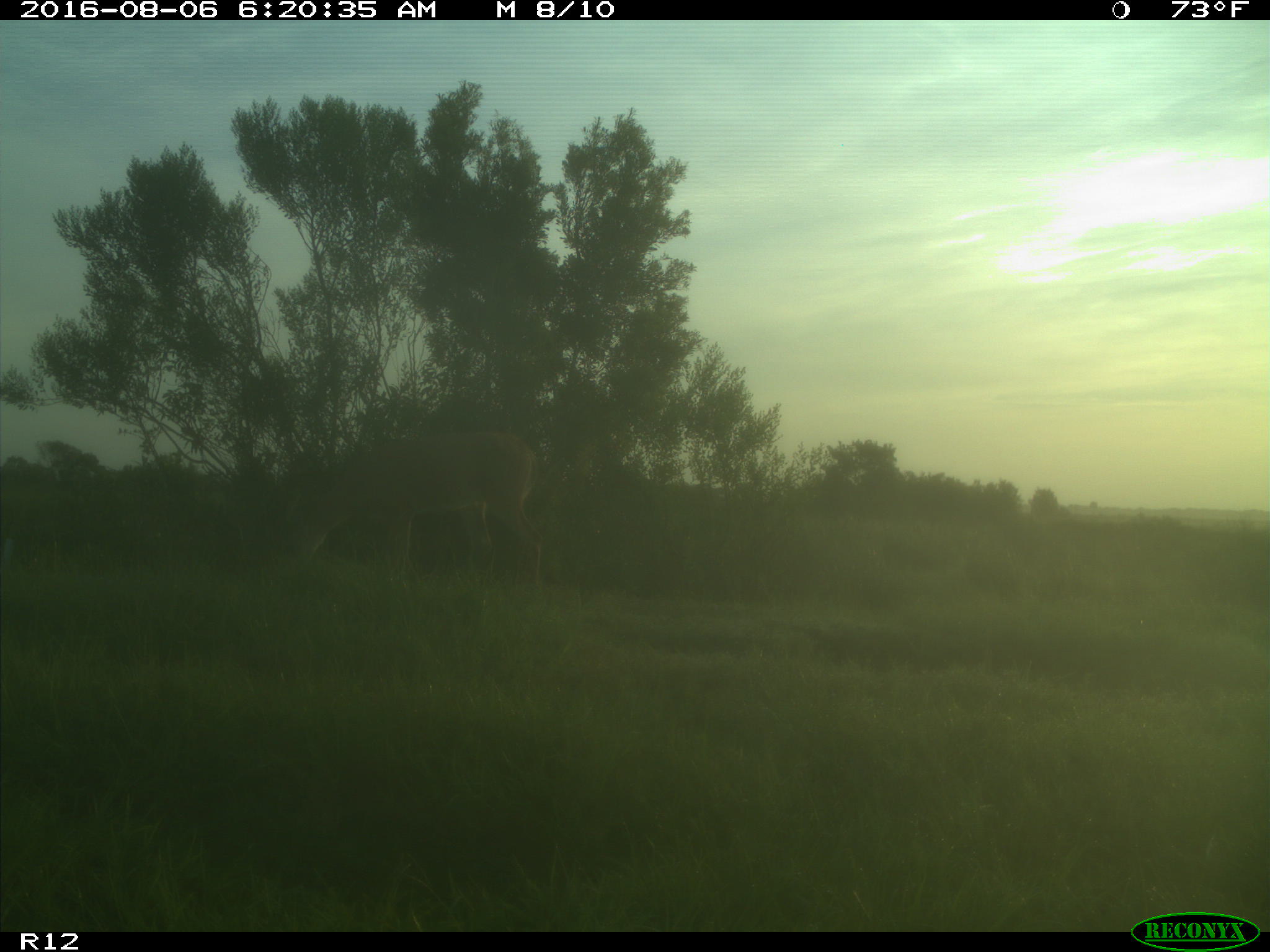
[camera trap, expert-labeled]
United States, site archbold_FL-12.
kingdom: Animalia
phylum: Chordata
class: Mammalia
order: Artiodactyla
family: Cervidae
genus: Odocoileus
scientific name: Odocoileus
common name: deer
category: unidentified deer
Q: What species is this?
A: Unidentified deer (deer) (Odocoileus).